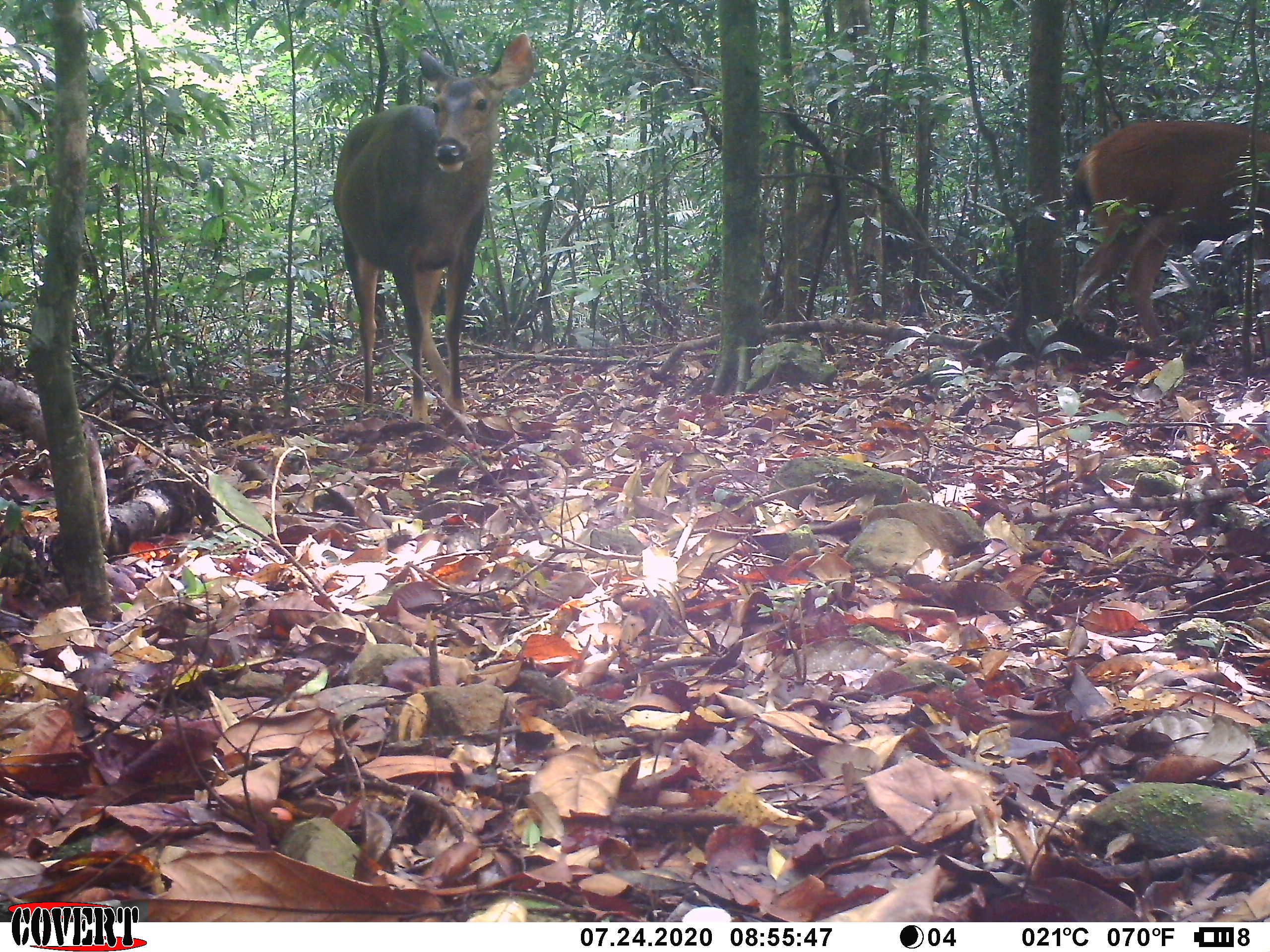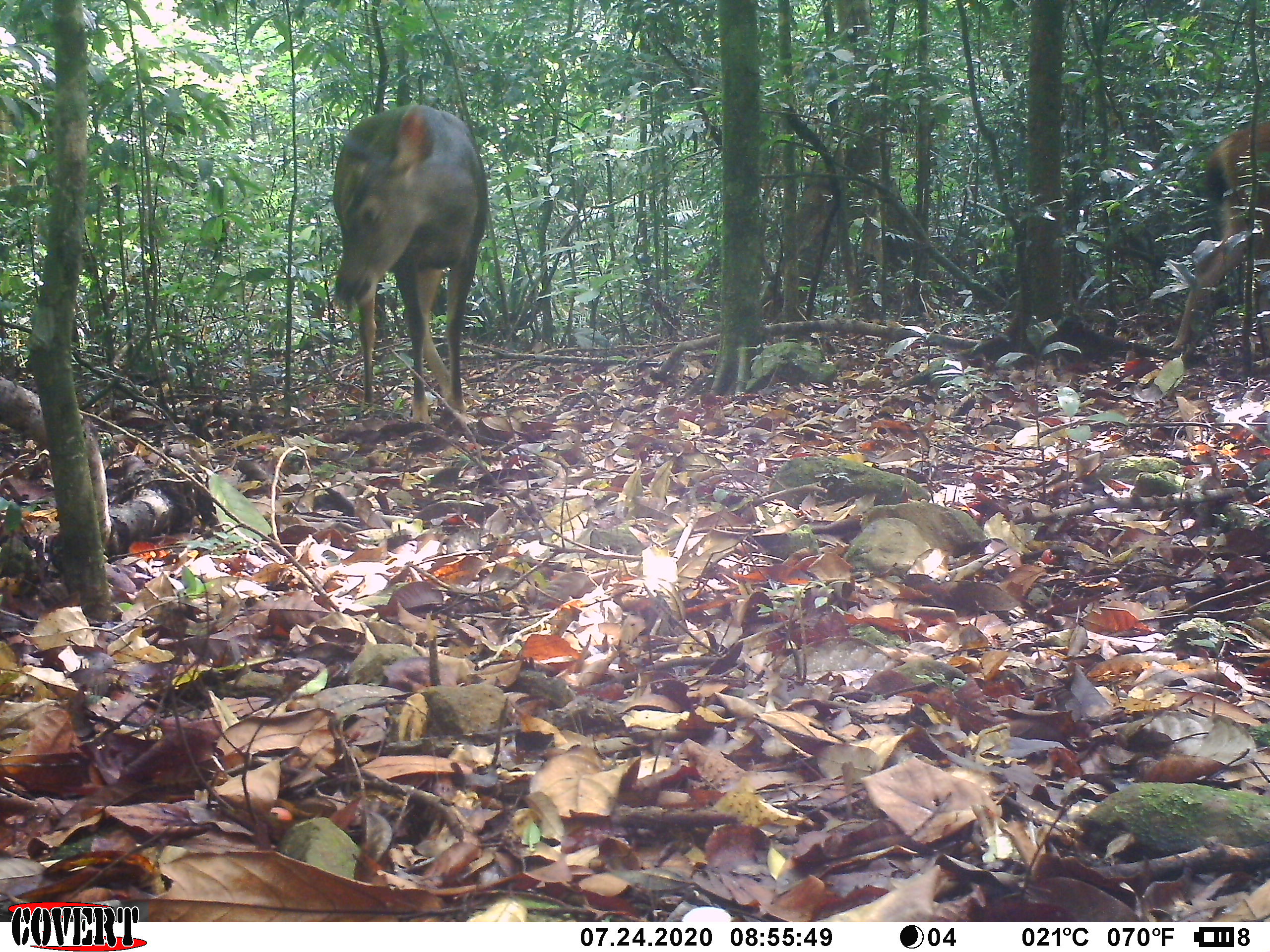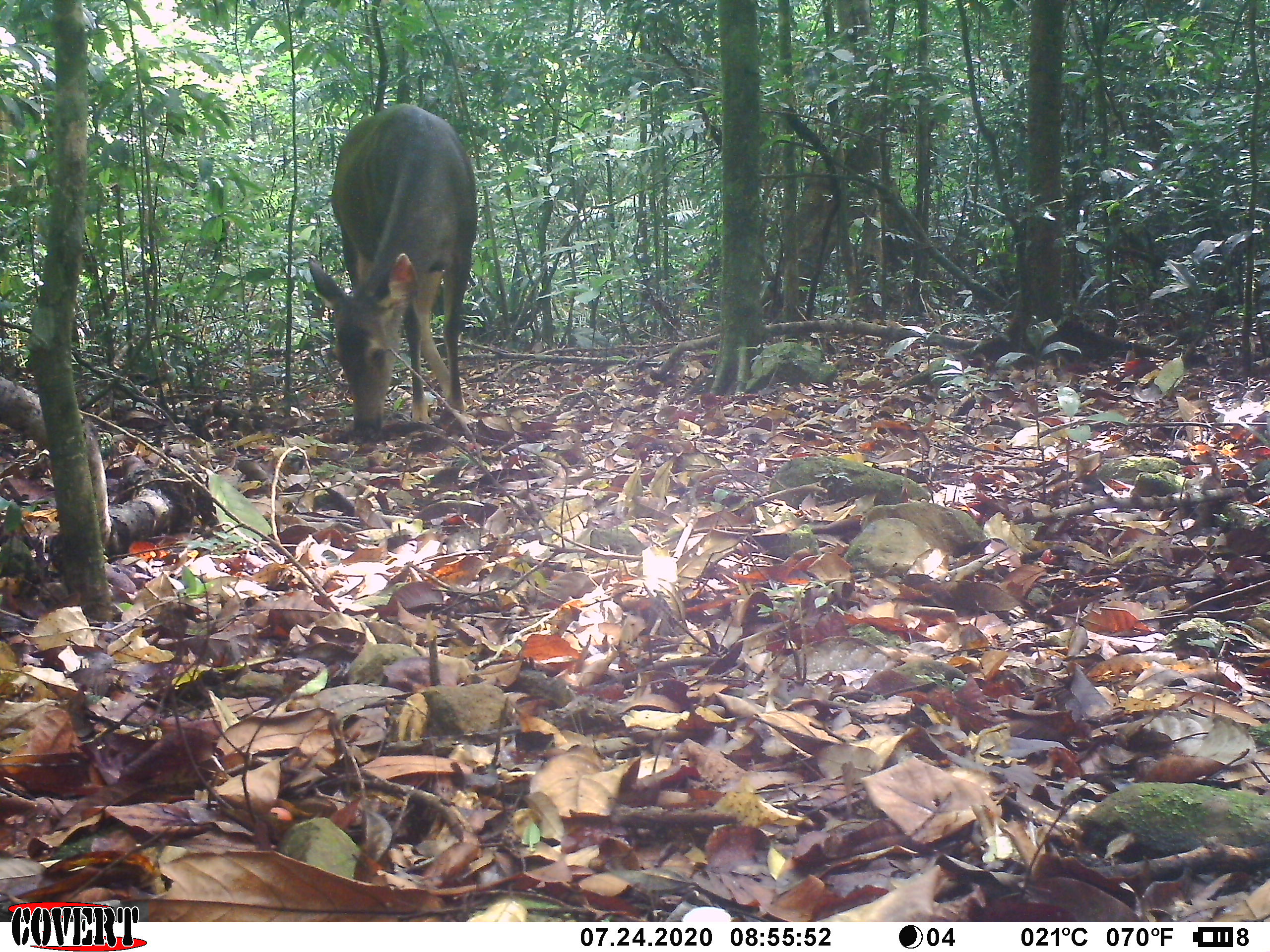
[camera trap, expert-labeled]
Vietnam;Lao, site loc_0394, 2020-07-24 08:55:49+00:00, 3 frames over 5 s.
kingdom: Animalia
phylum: Chordata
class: Mammalia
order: Artiodactyla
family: Cervidae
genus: Rusa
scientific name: Rusa unicolor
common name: sambar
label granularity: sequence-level